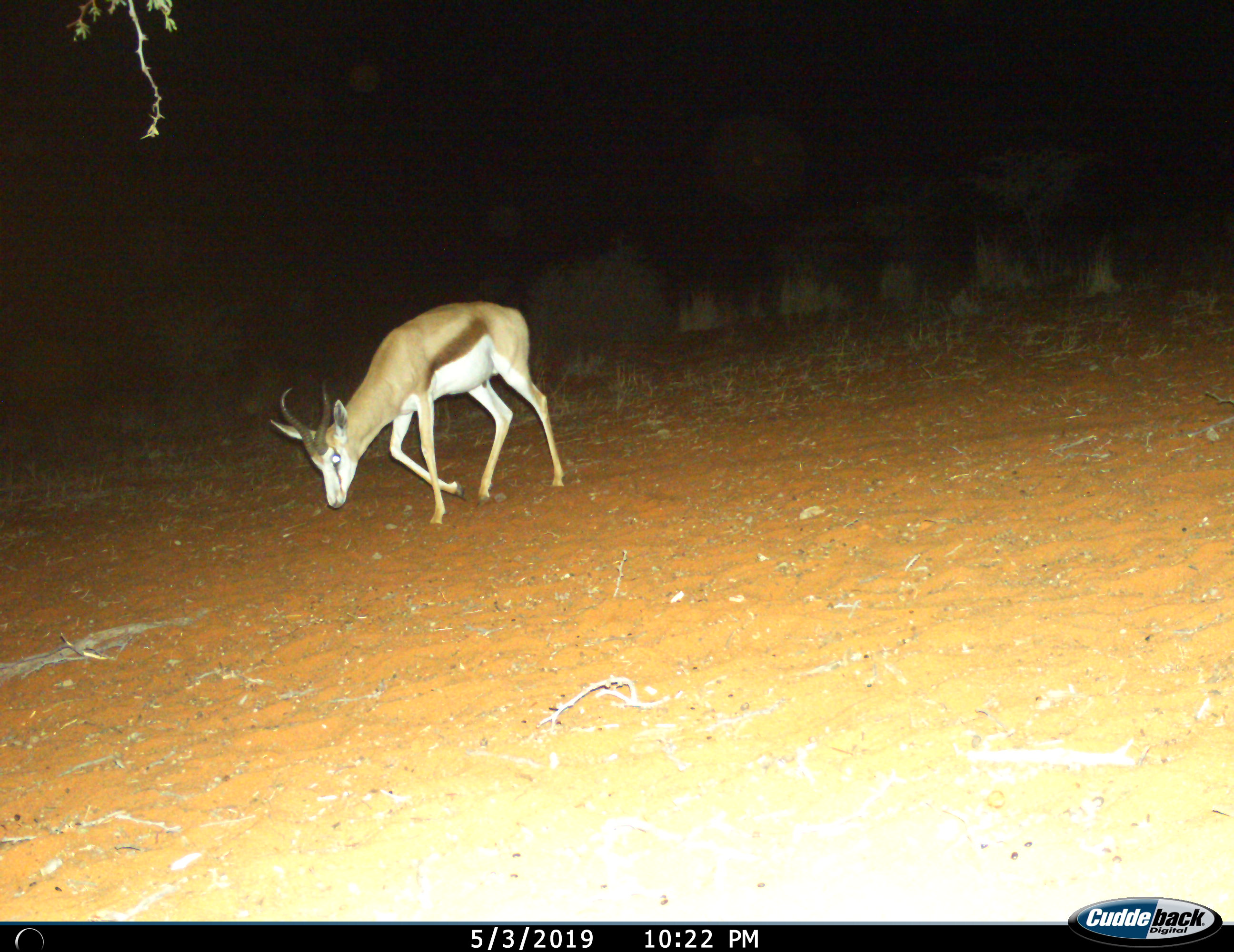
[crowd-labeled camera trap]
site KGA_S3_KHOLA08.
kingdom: Animalia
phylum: Chordata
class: Mammalia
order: Artiodactyla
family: Bovidae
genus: Antidorcas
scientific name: Antidorcas marsupialis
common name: springbok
Springbok (Antidorcas marsupialis), count 1. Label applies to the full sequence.